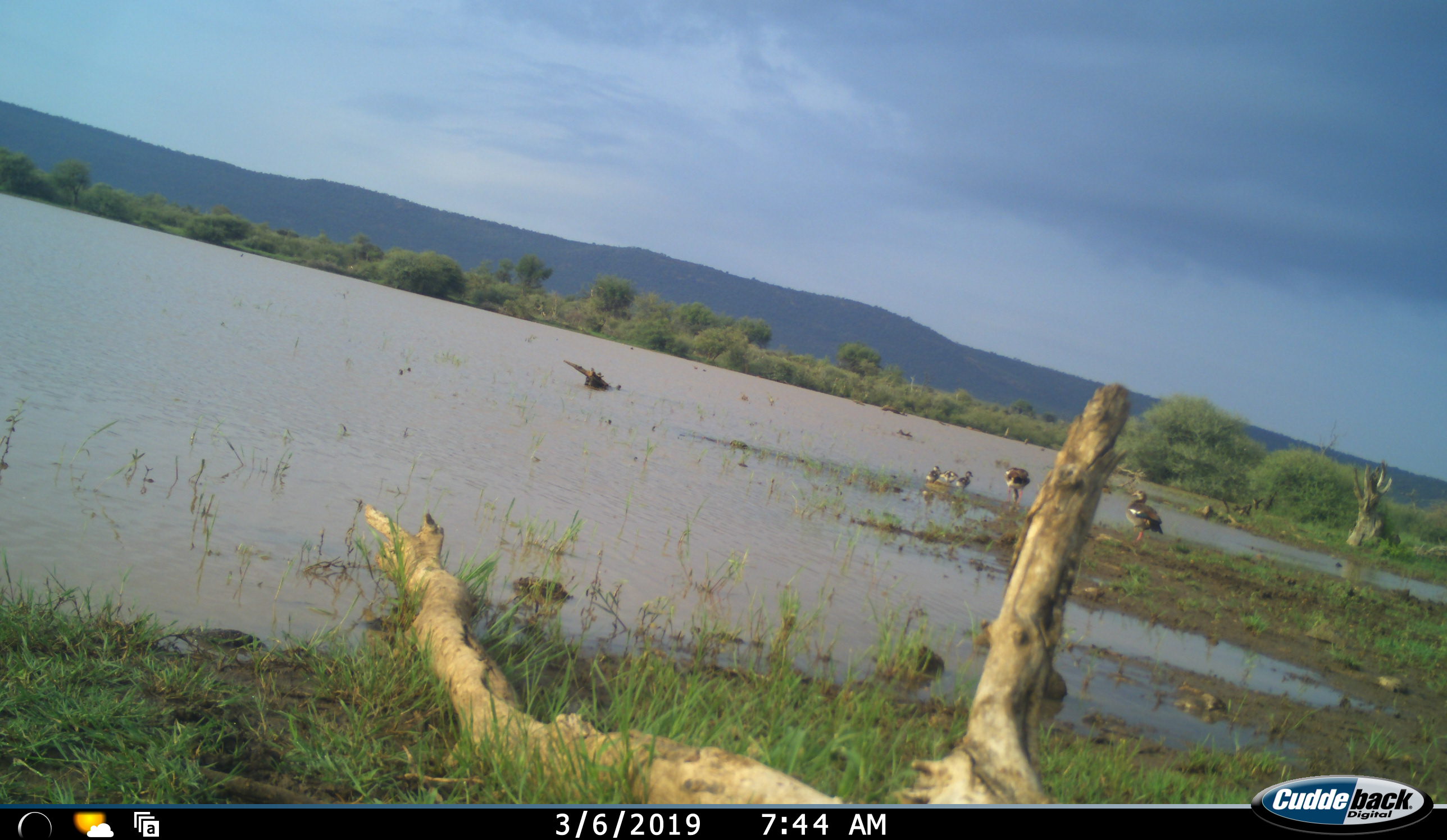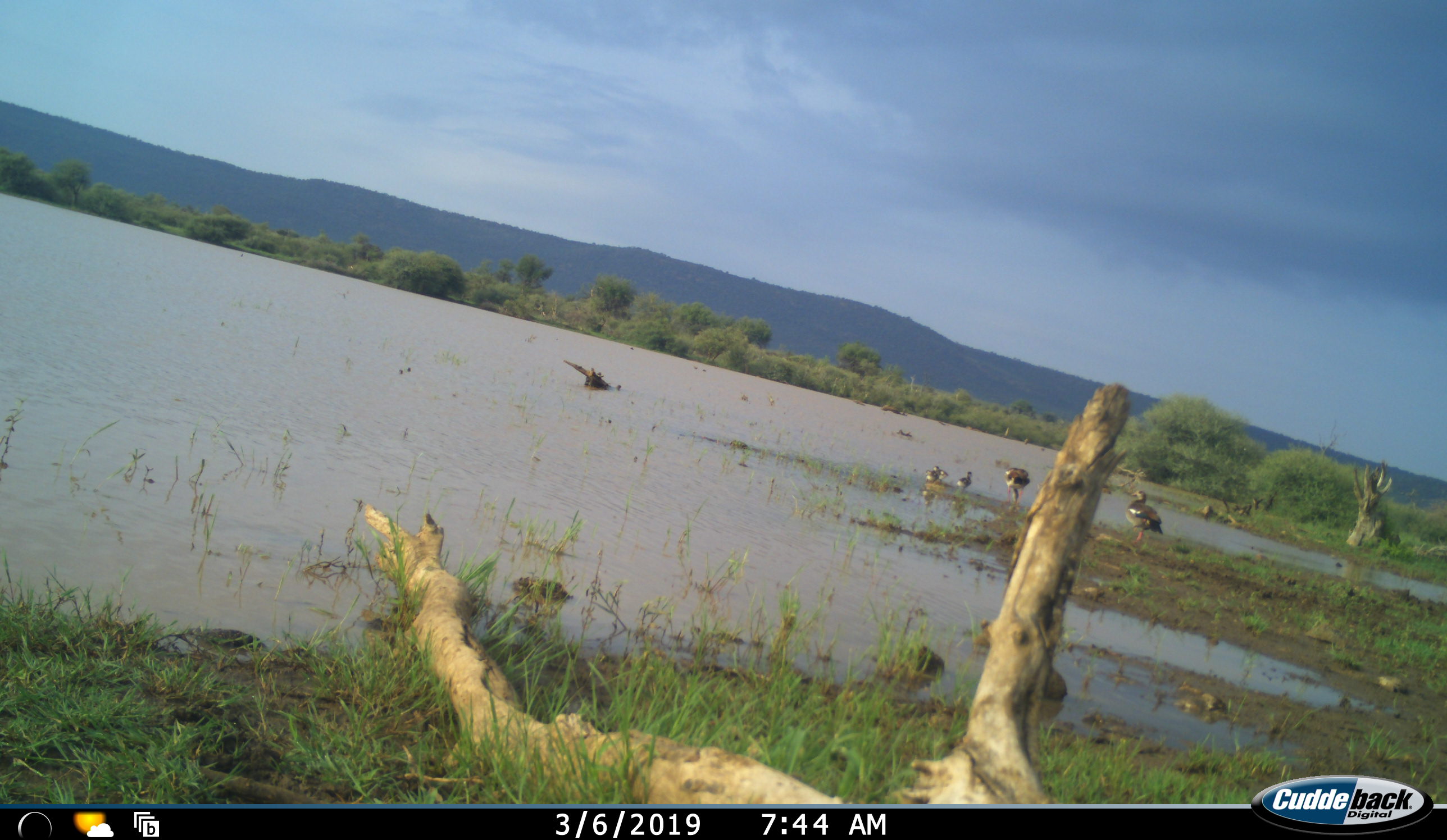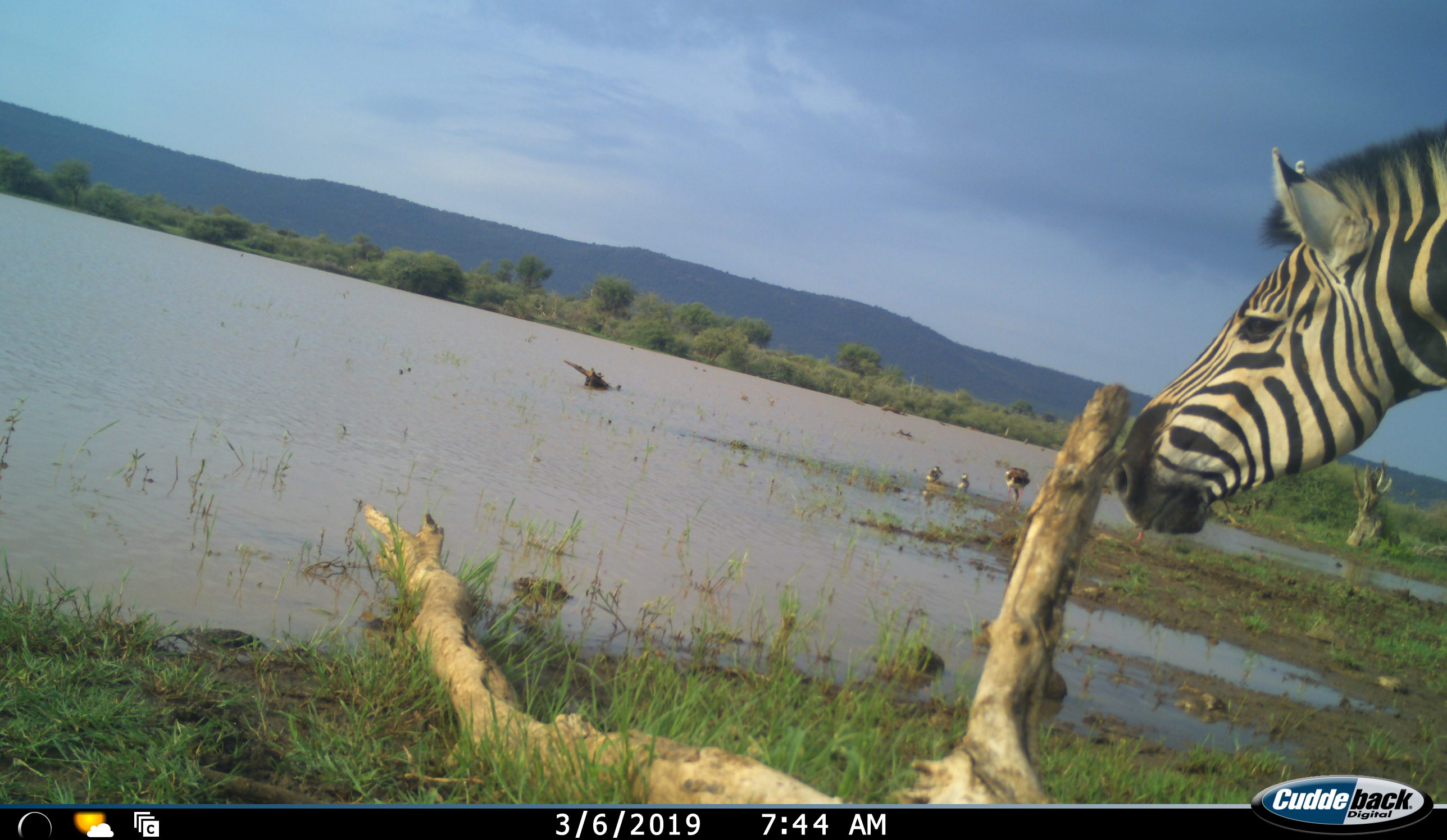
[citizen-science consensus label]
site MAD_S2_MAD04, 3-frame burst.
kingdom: Animalia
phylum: Chordata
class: Aves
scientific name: Aves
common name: bird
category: birdother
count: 5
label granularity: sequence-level